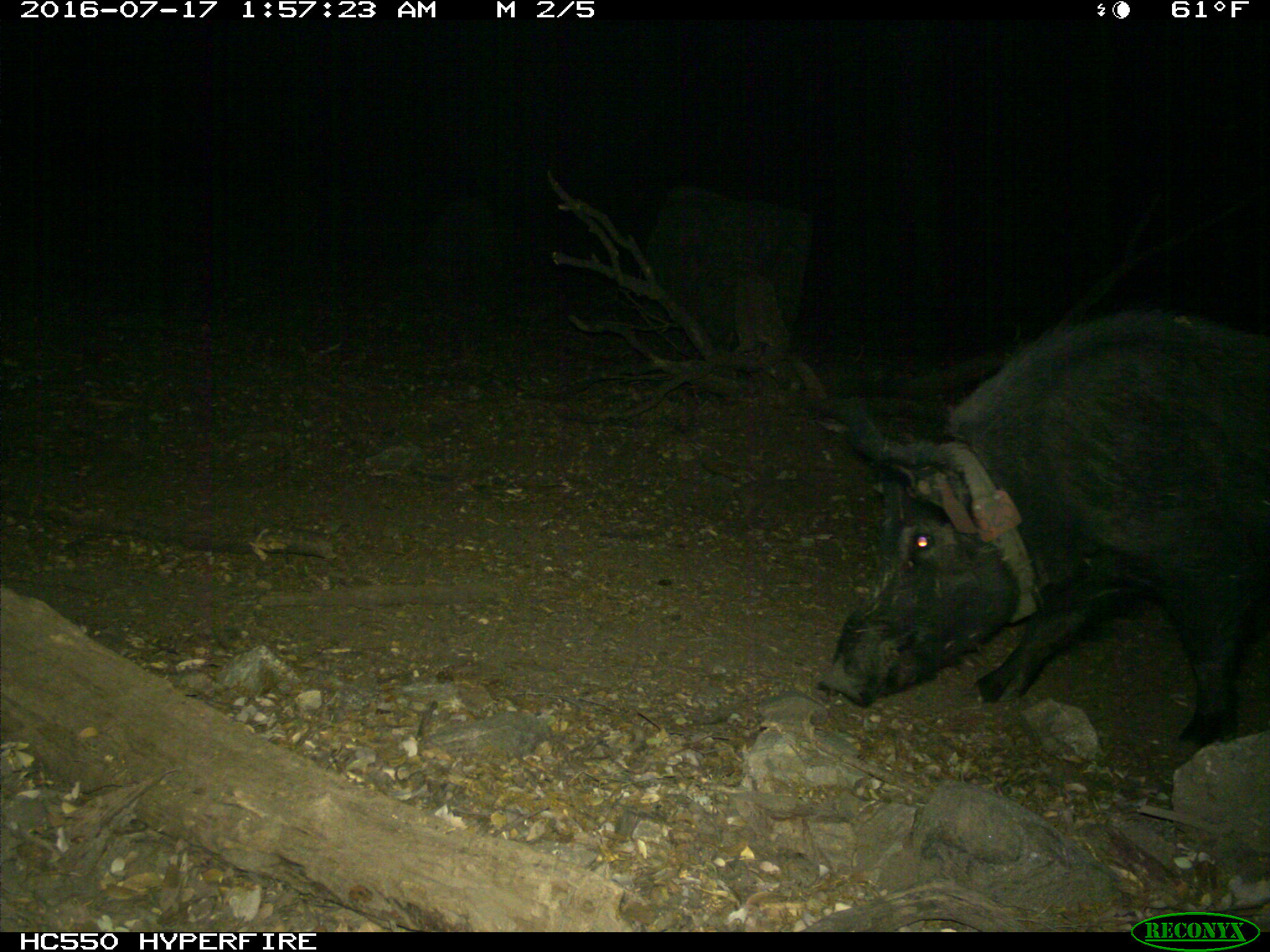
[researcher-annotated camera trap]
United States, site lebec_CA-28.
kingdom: Animalia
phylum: Chordata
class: Mammalia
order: Artiodactyla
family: Suidae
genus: Sus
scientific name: Sus scrofa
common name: wild boar